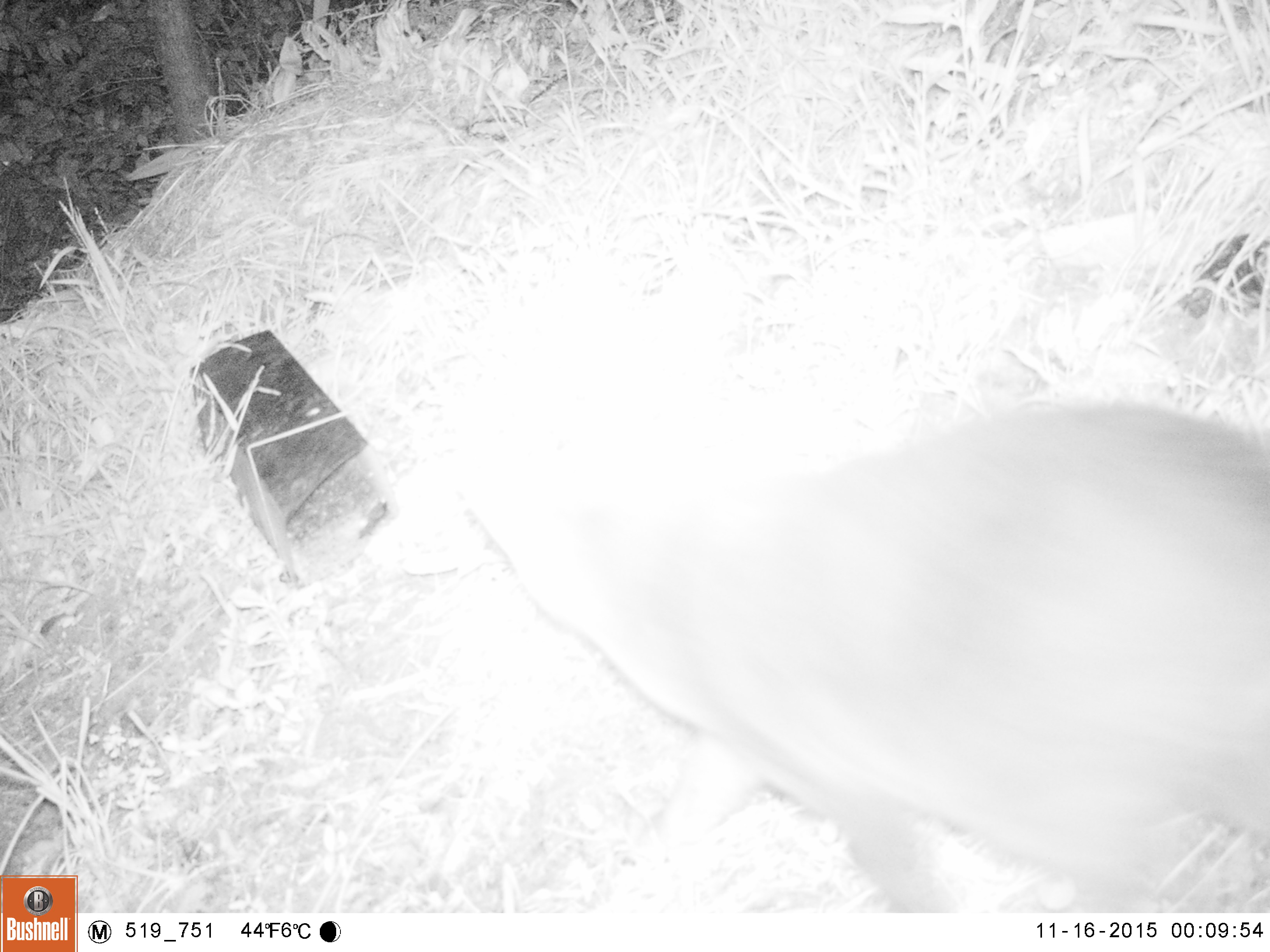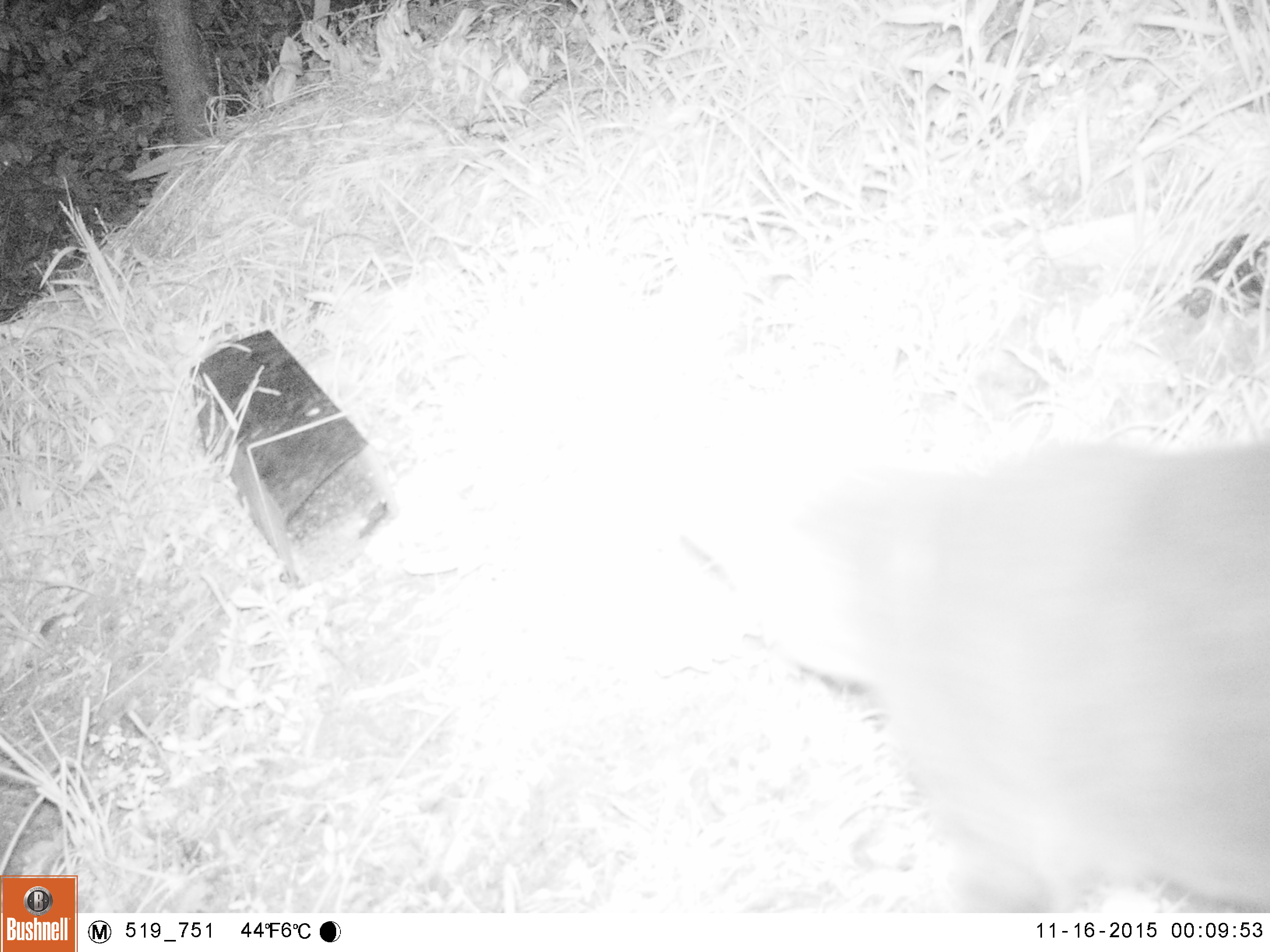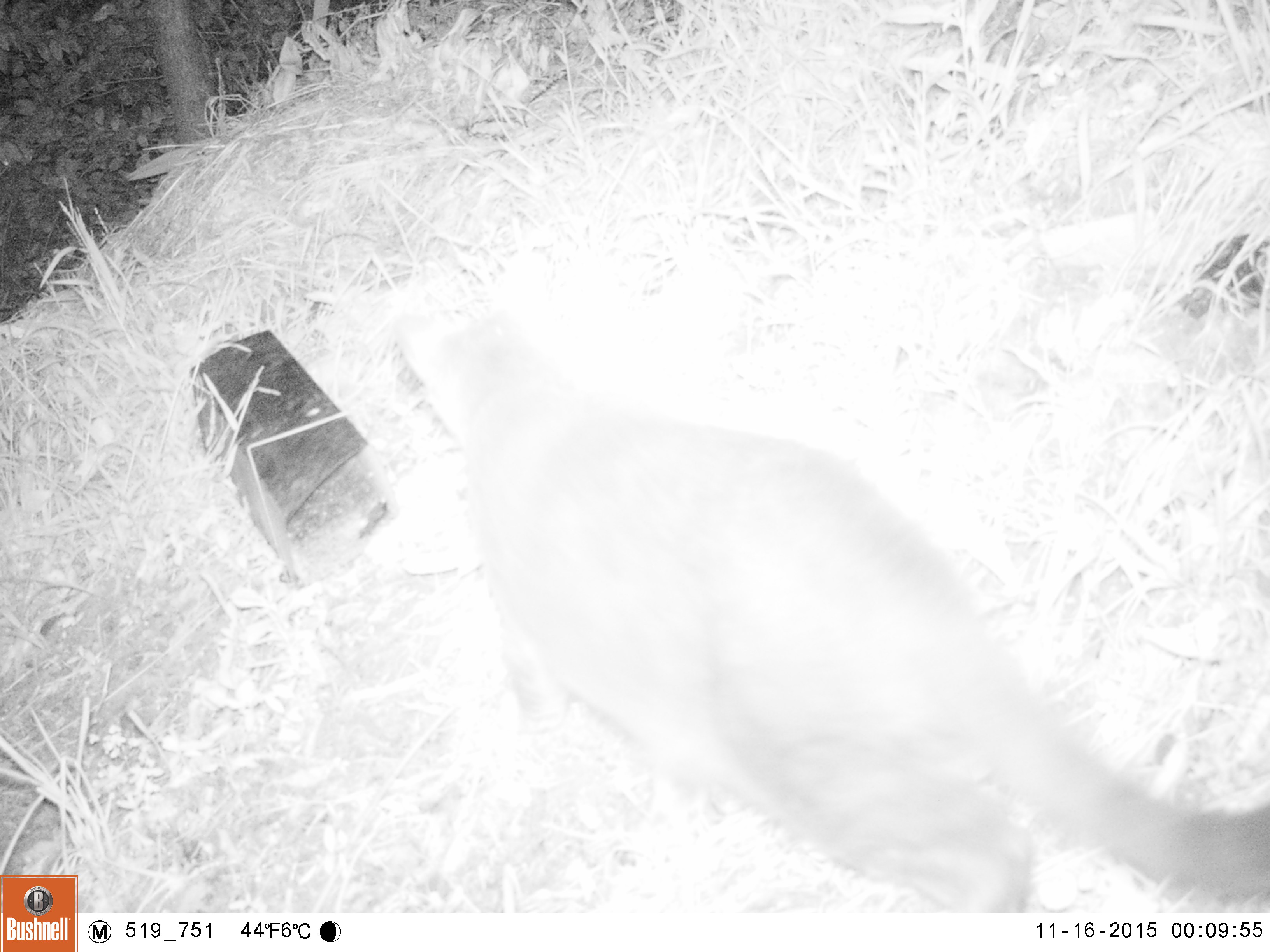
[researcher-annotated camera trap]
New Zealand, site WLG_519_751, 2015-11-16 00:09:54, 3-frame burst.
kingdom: Animalia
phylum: Chordata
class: Mammalia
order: Carnivora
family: Felidae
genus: Felis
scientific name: Felis catus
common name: domestic cat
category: cat